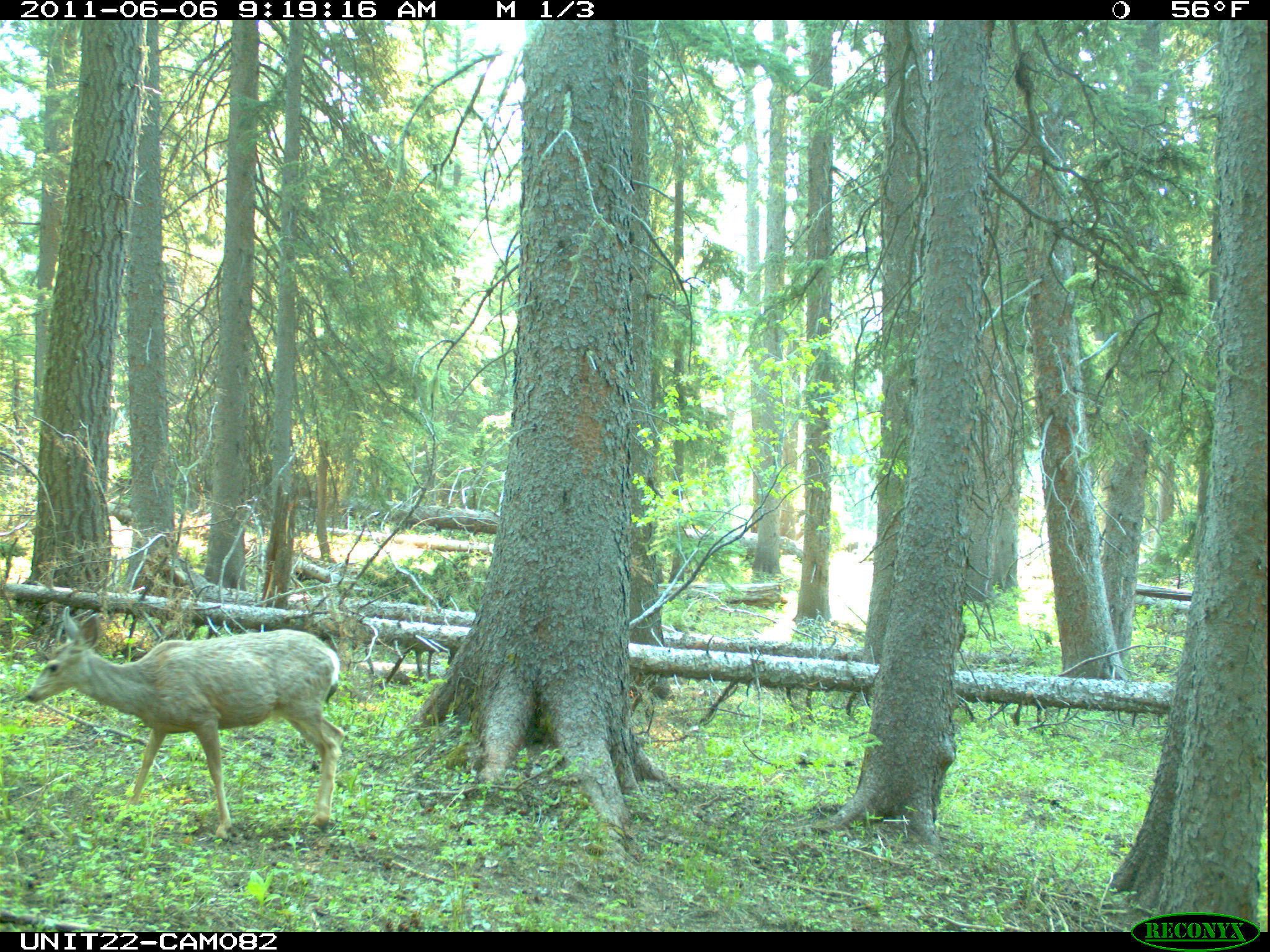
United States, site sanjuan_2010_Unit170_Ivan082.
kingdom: Animalia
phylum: Chordata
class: Mammalia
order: Artiodactyla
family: Cervidae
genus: Odocoileus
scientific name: Odocoileus hemionus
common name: mule deer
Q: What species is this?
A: Odocoileus hemionus (mule deer).